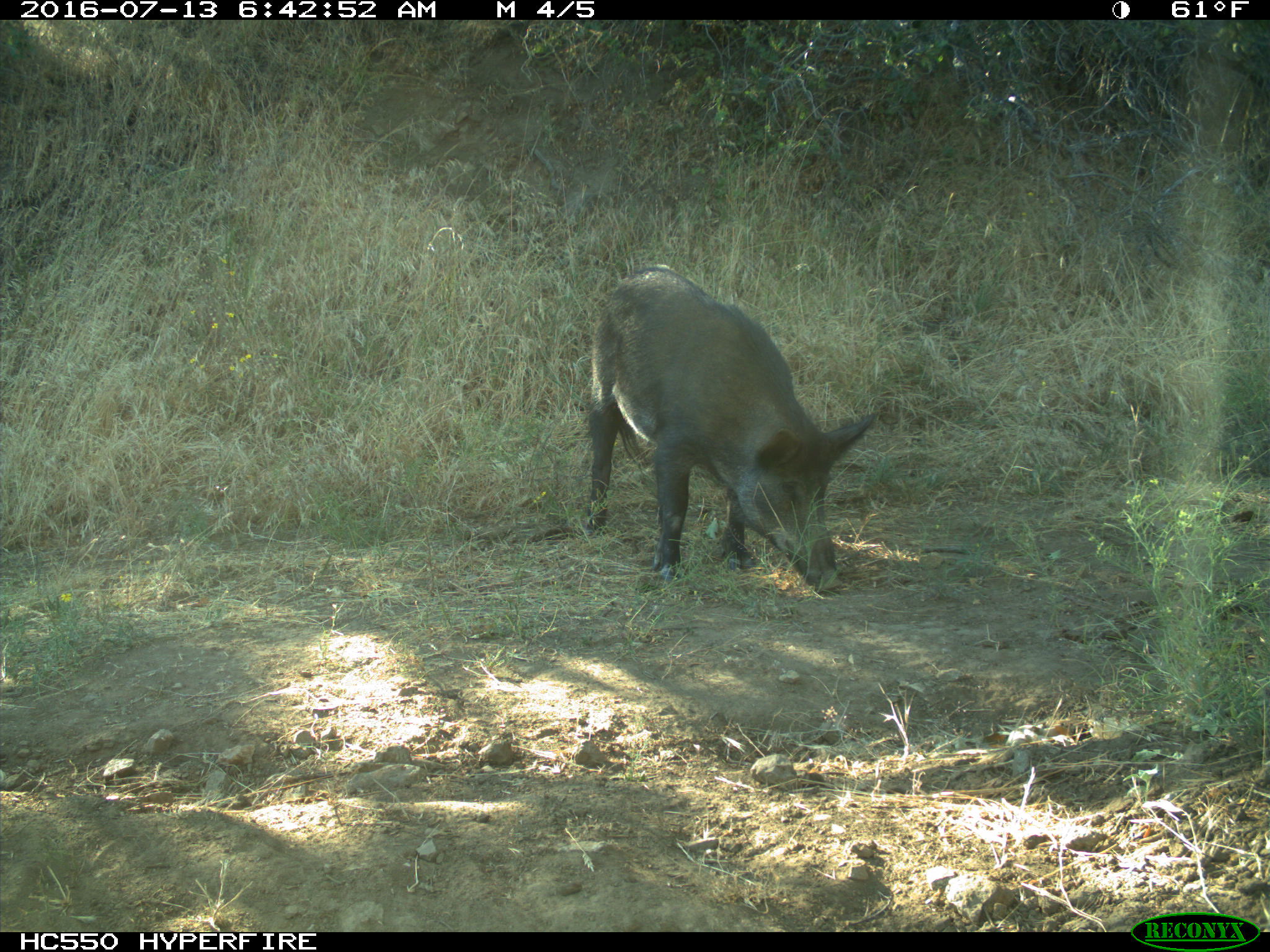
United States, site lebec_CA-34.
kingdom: Animalia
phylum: Chordata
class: Mammalia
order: Artiodactyla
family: Suidae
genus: Sus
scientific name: Sus scrofa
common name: wild boar